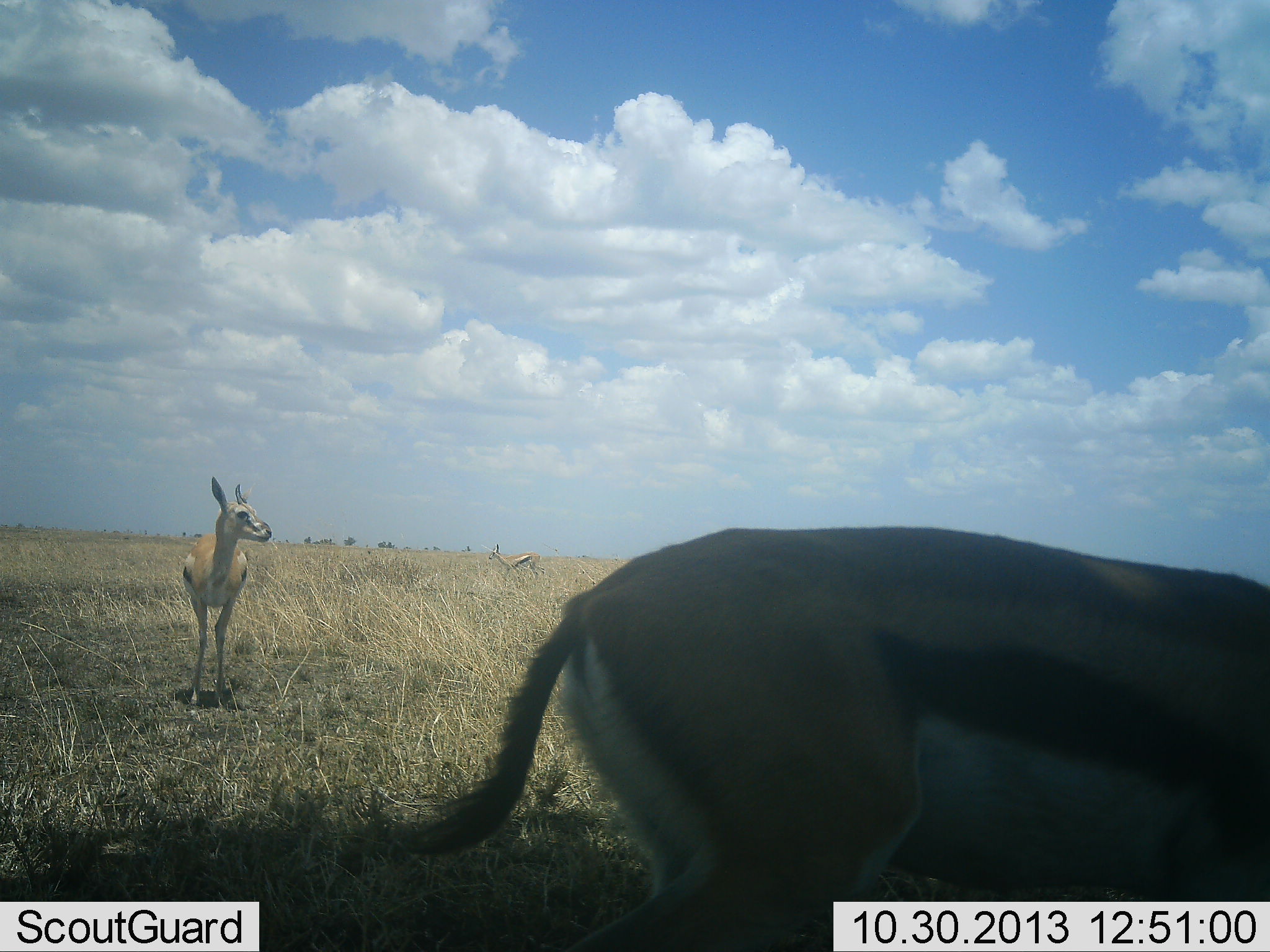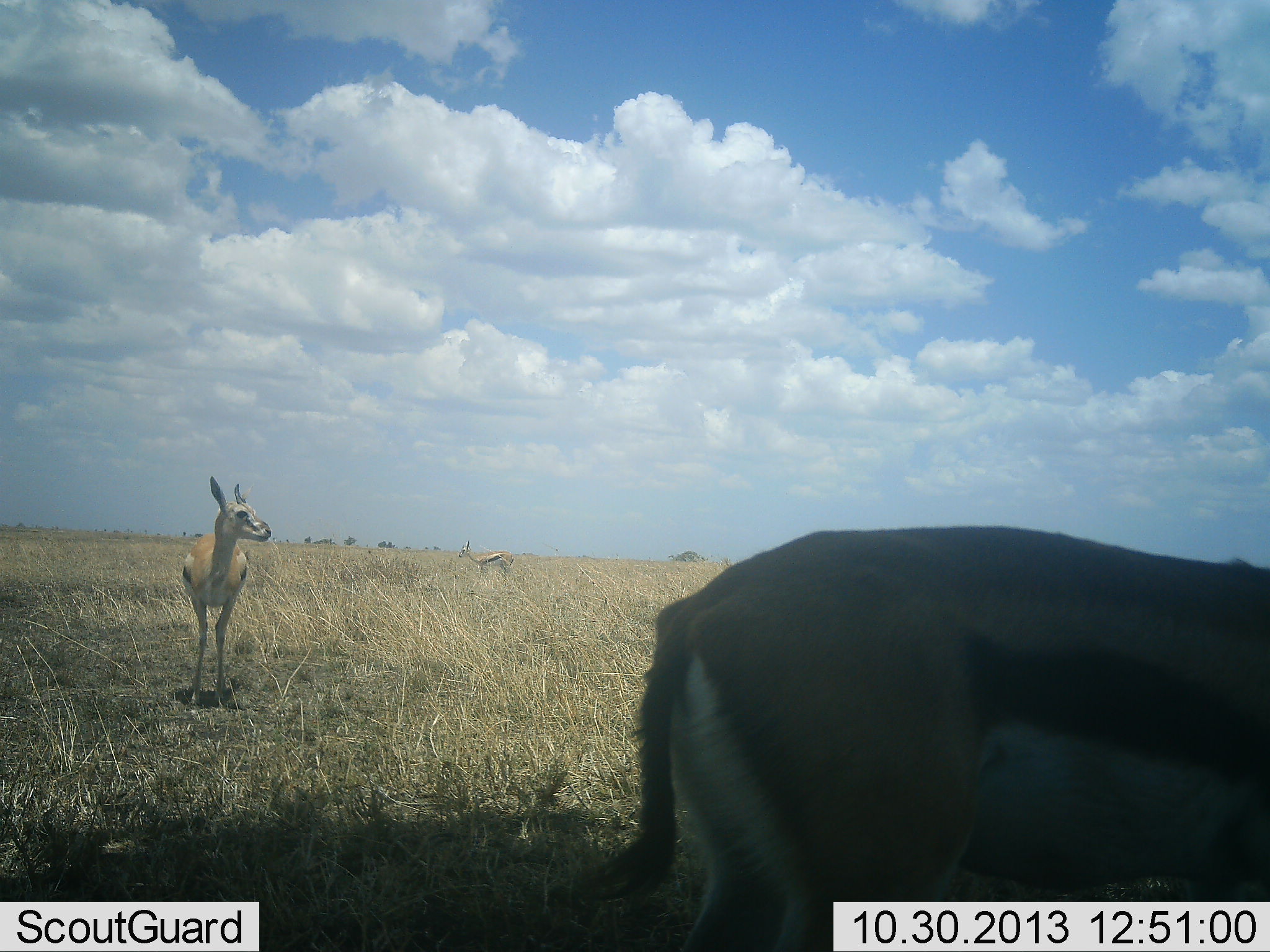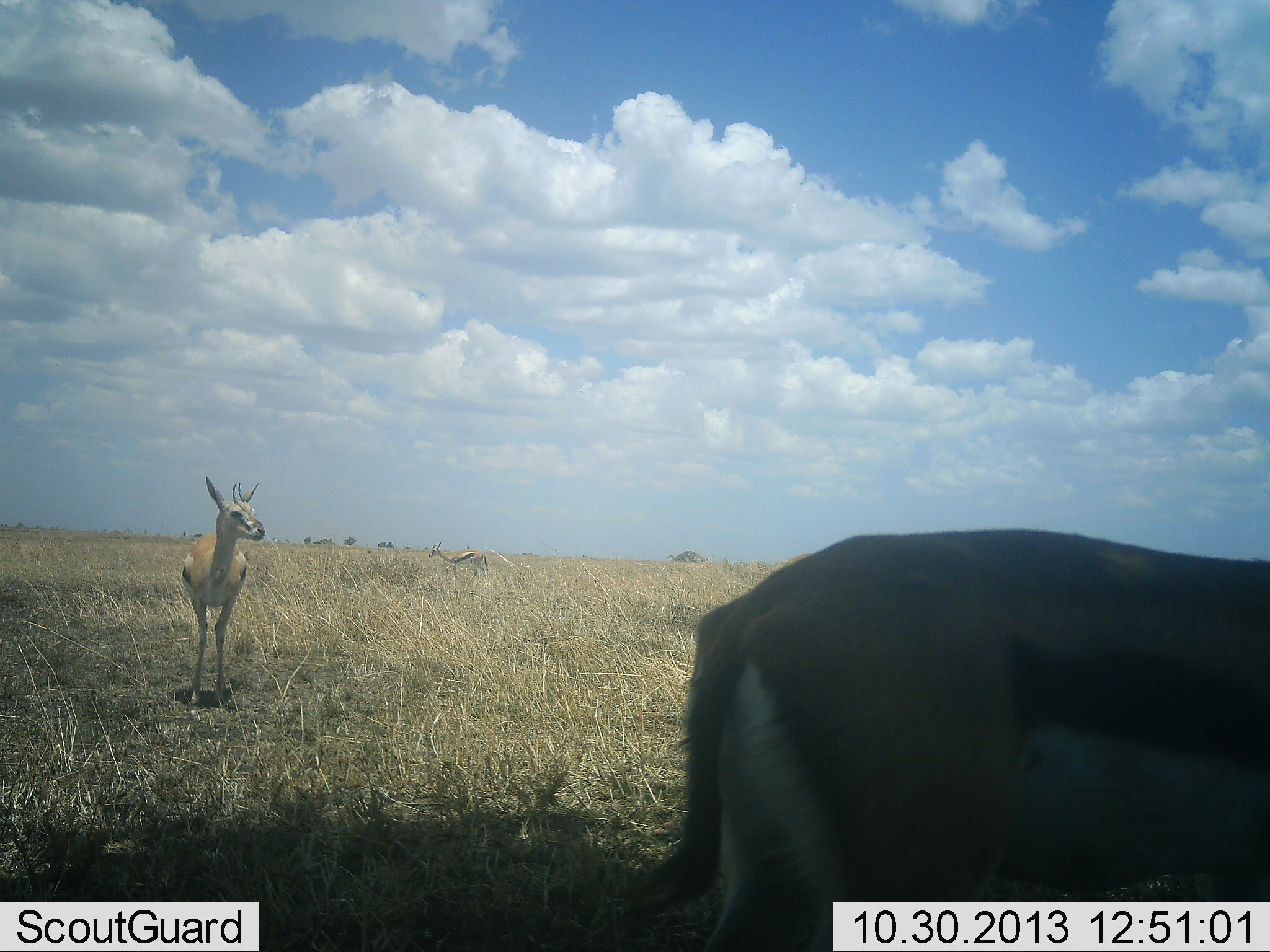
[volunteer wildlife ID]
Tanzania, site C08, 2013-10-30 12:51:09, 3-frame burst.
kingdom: Animalia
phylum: Chordata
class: Mammalia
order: Artiodactyla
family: Bovidae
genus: Eudorcas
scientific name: Eudorcas thomsonii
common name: thomson's gazelle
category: gazellethomsons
Gazellethomsons (thomson's gazelle) (Eudorcas thomsonii), count 3. Behavior (volunteer vote fractions): standing 91%, resting 0%, moving 64%, interacting 0%. Young present (vote fraction): 5%. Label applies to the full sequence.